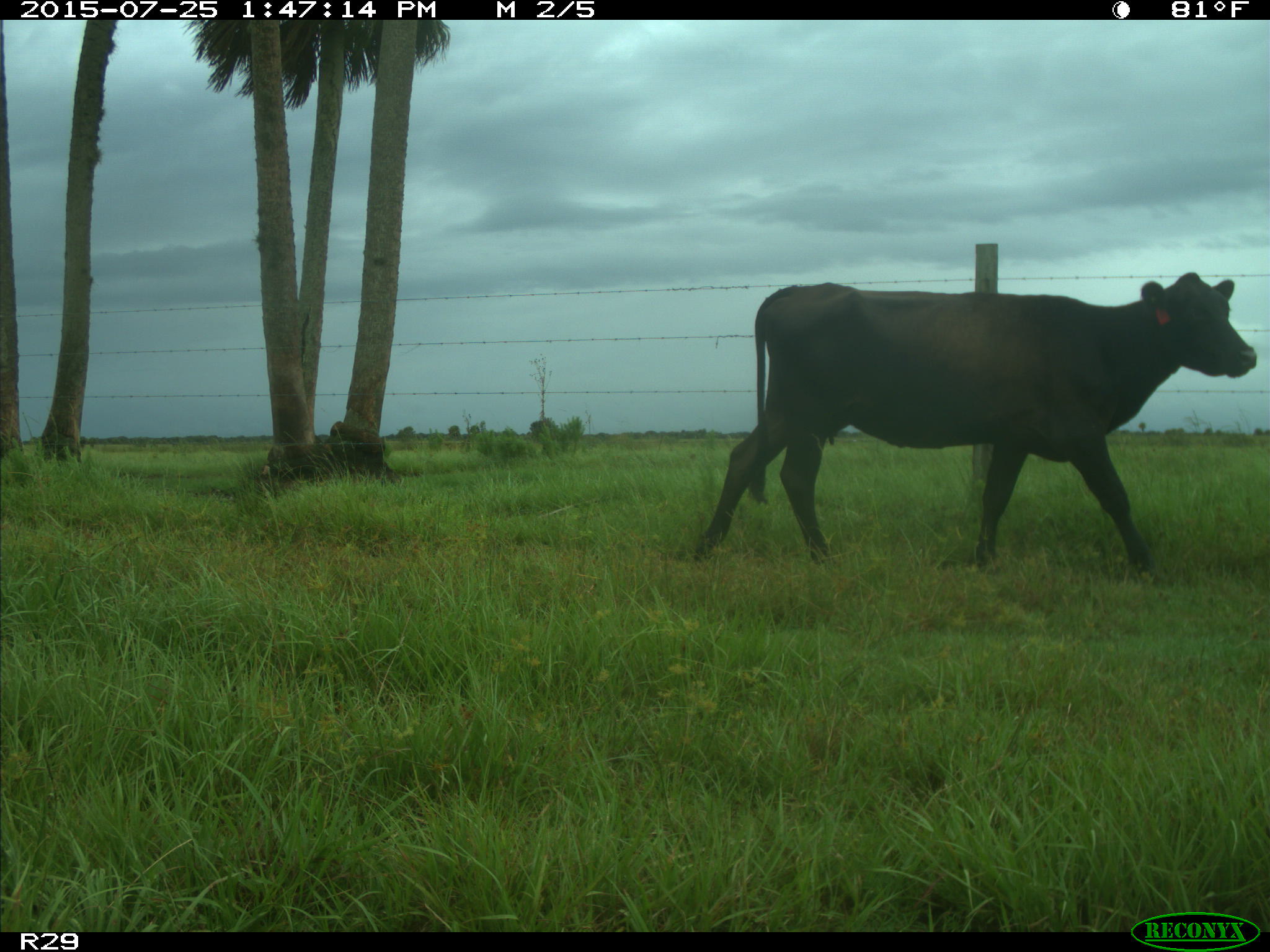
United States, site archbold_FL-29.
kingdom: Animalia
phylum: Chordata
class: Mammalia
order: Artiodactyla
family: Bovidae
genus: Bos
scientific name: Bos taurus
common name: domestic cow